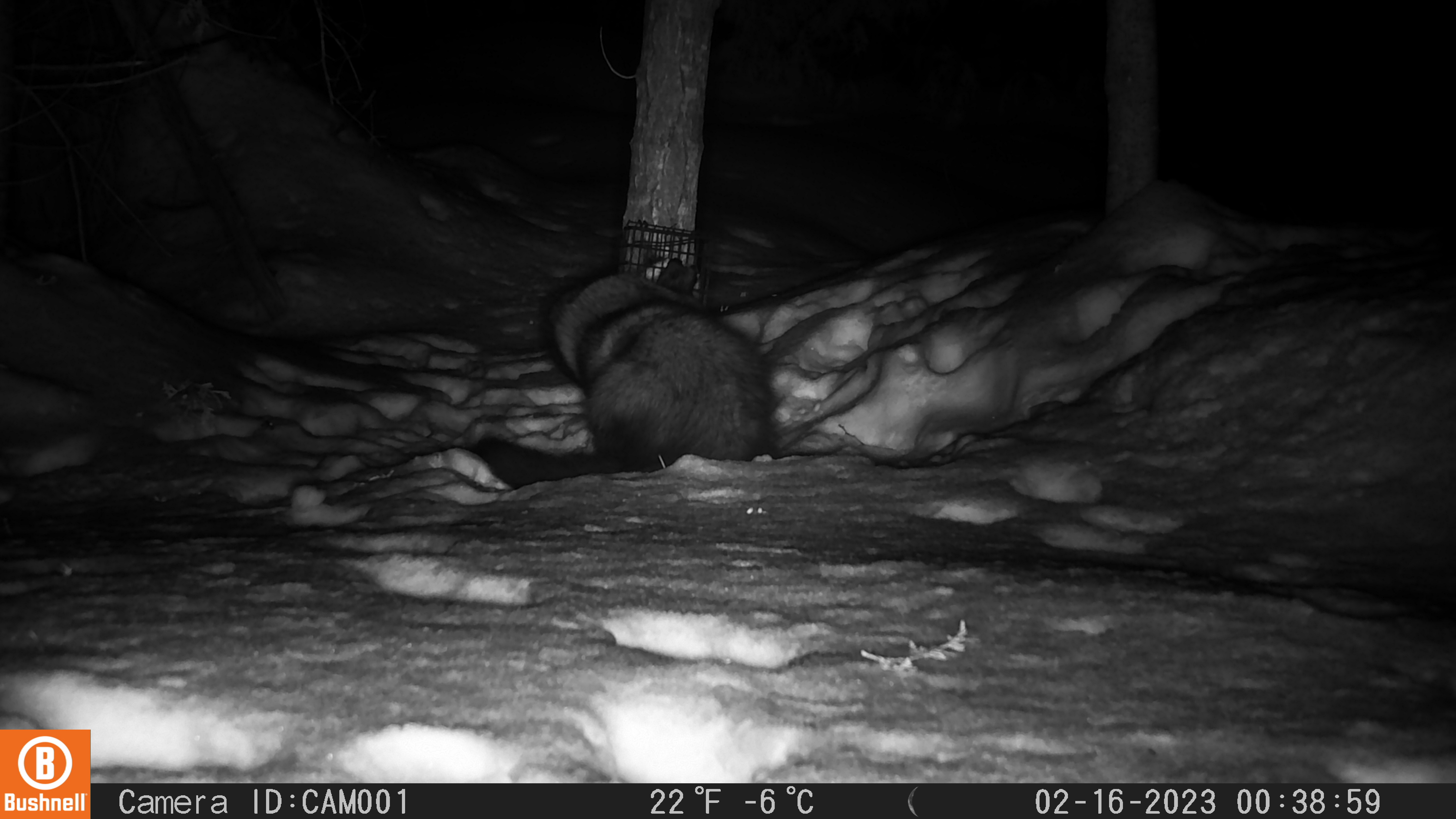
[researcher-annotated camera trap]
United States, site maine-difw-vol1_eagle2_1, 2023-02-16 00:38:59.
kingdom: Animalia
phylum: Chordata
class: Mammalia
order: Carnivora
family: Mustelidae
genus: Pekania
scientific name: Pekania pennanti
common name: fisher